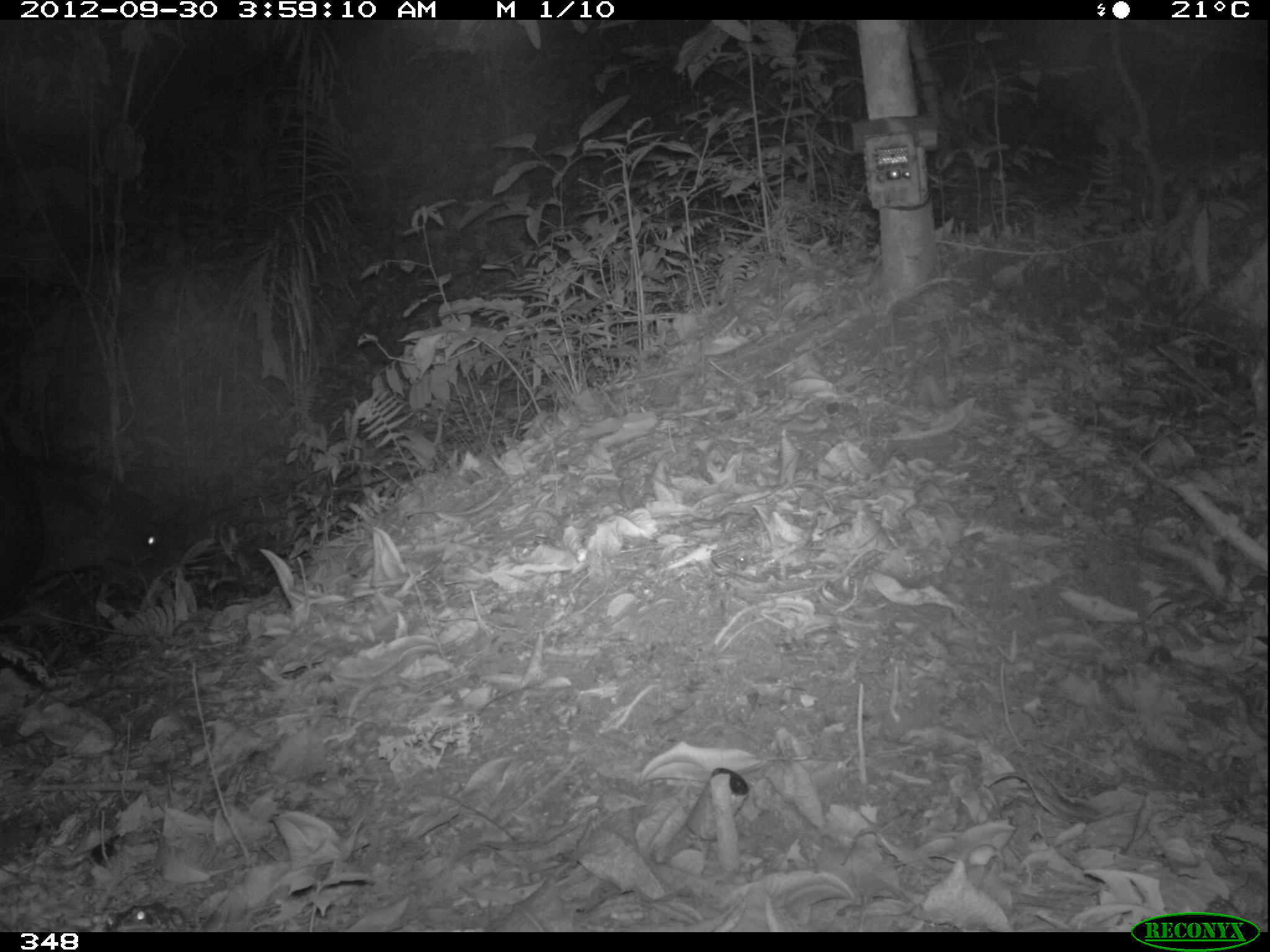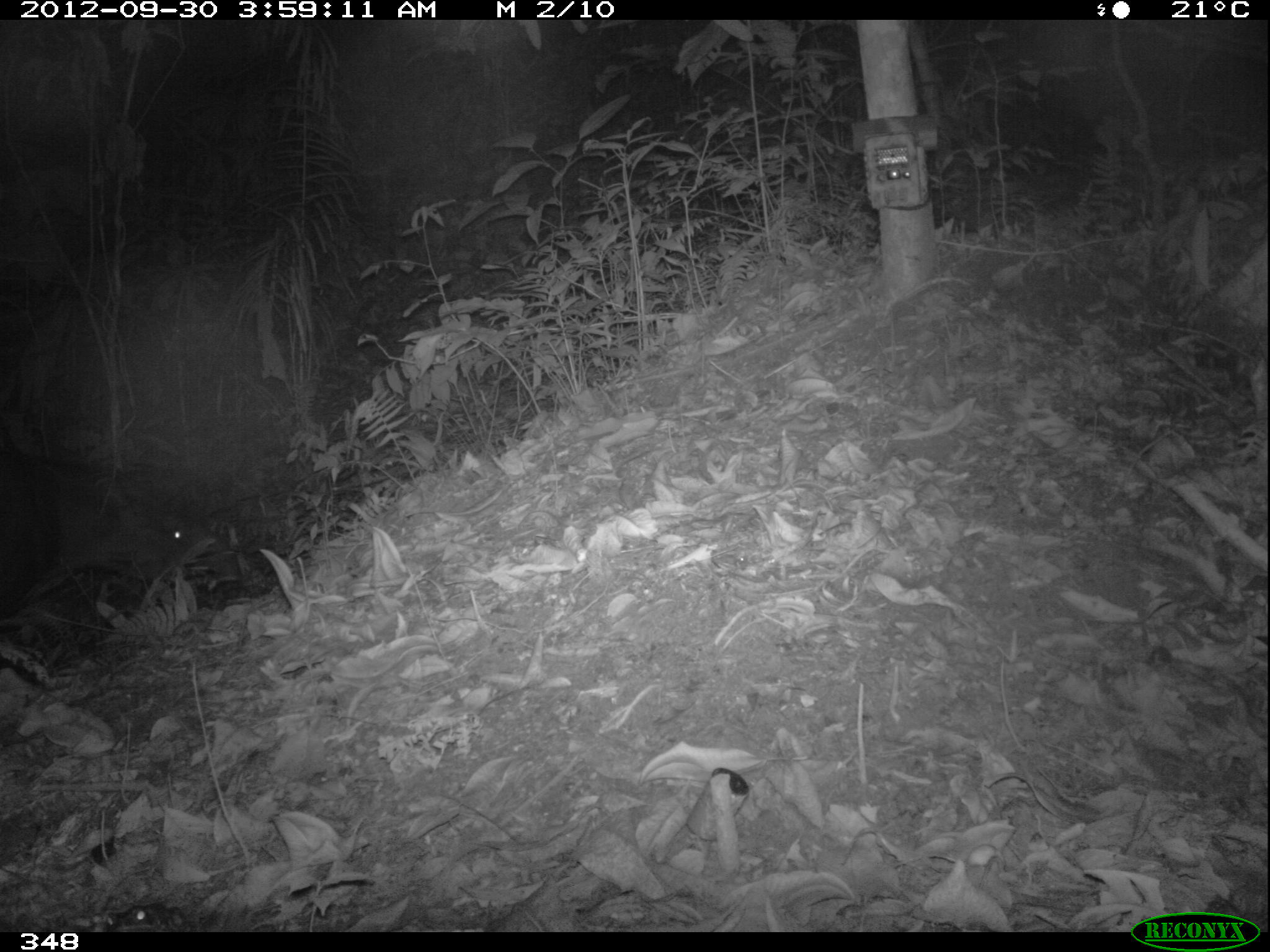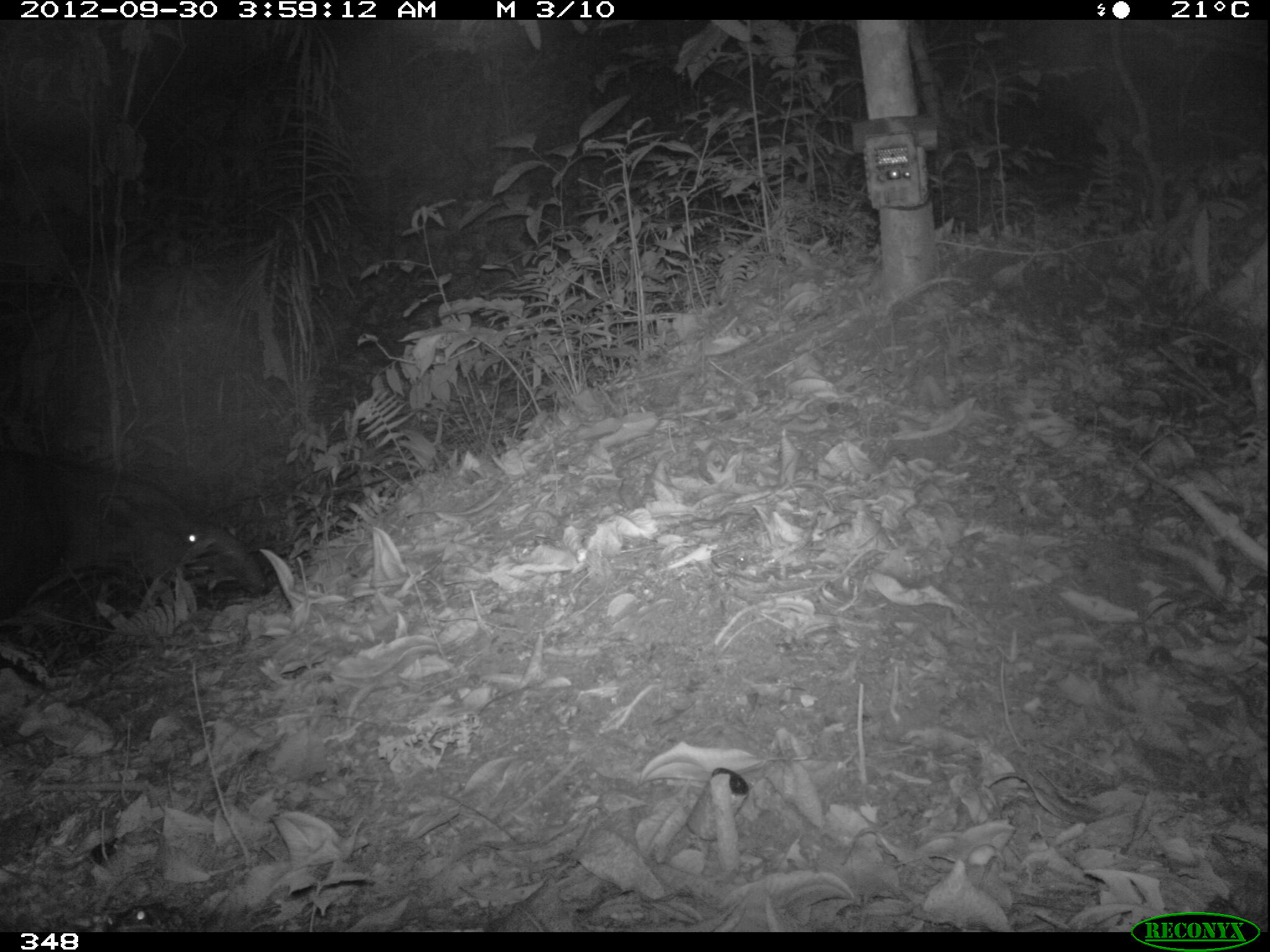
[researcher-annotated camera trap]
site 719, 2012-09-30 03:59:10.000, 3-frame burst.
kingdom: Animalia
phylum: Chordata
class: Mammalia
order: Perissodactyla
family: Tapiridae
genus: Tapirus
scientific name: Tapirus terrestris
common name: south american tapir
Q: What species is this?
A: Tapirus terrestris (south american tapir).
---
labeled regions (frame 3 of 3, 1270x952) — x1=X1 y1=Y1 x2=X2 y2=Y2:
tapirus terrestris: x1=0 y1=446 x2=271 y2=625